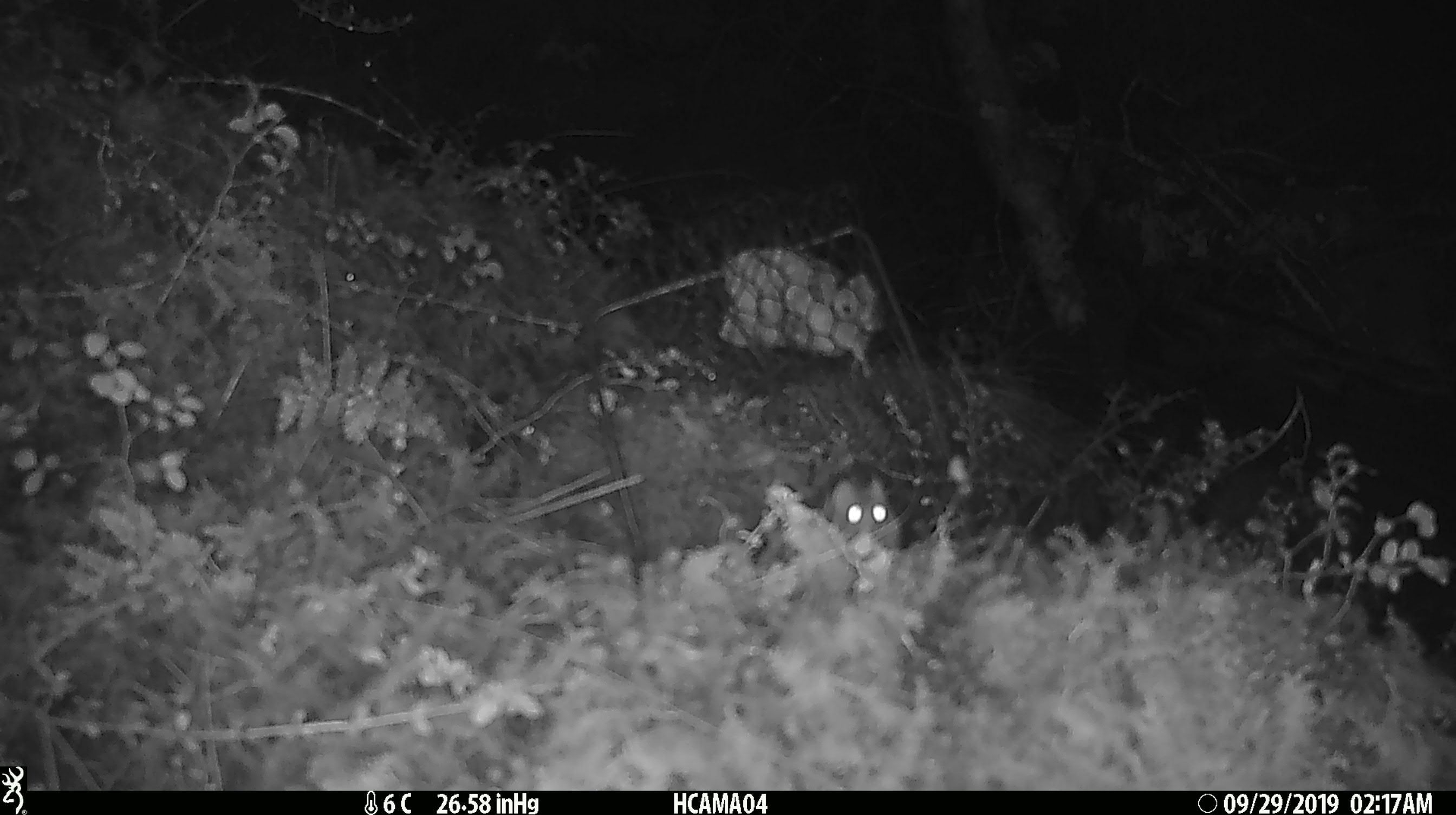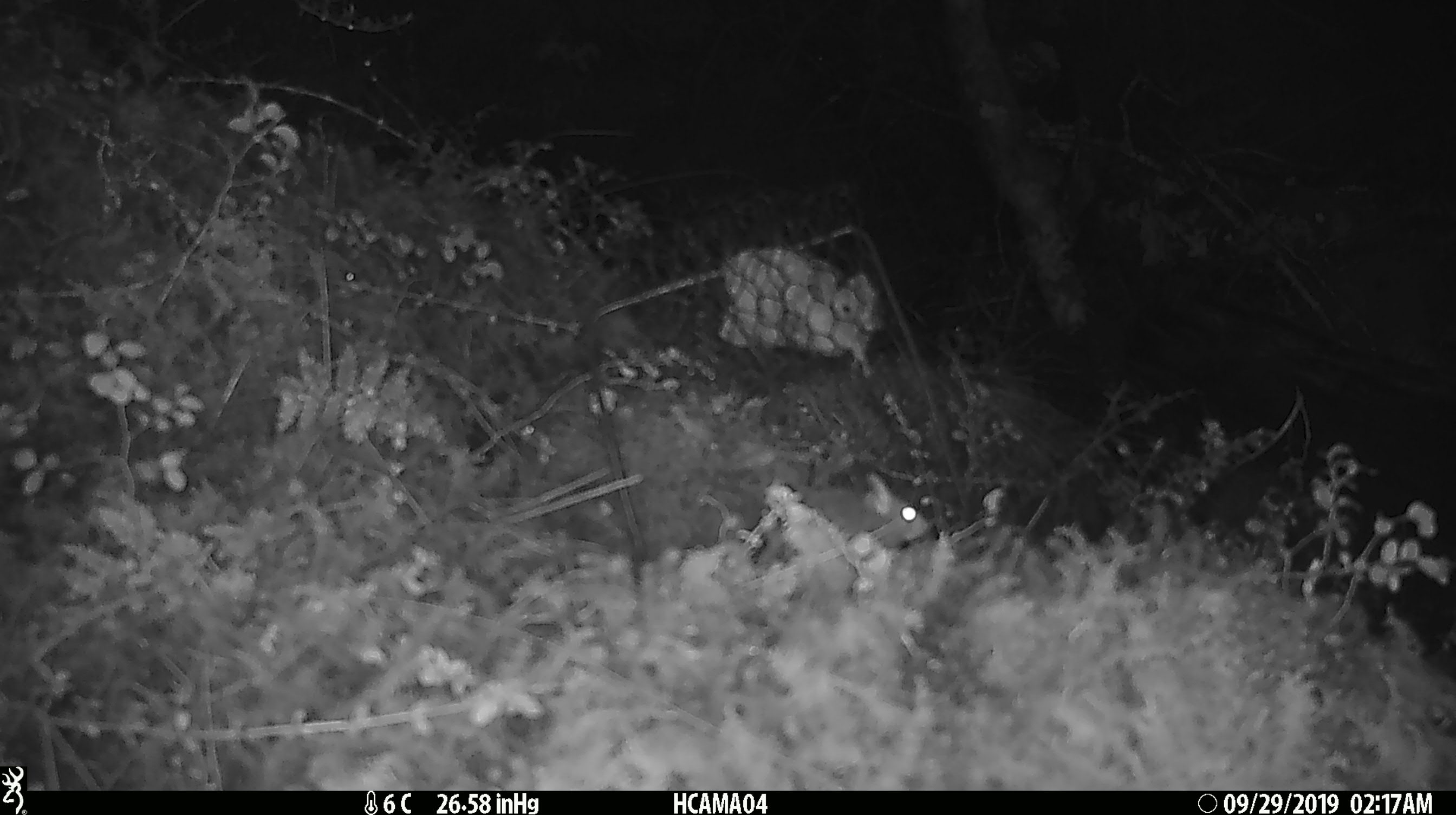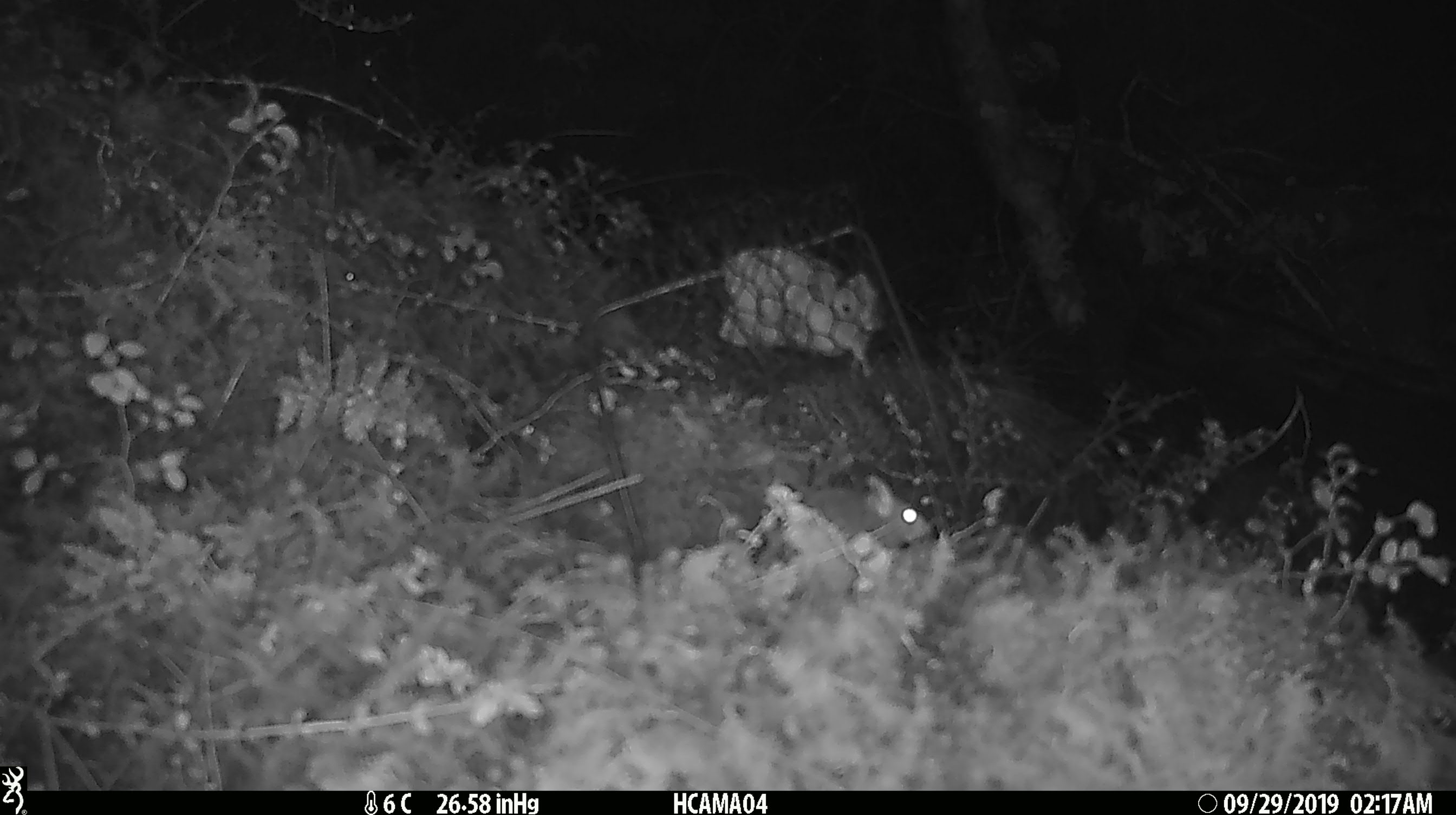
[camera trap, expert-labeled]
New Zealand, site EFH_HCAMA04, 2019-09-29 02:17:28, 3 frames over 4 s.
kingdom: Animalia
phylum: Chordata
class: Mammalia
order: Rodentia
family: Muridae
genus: Mus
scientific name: Mus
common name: mouse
Mouse (Mus).